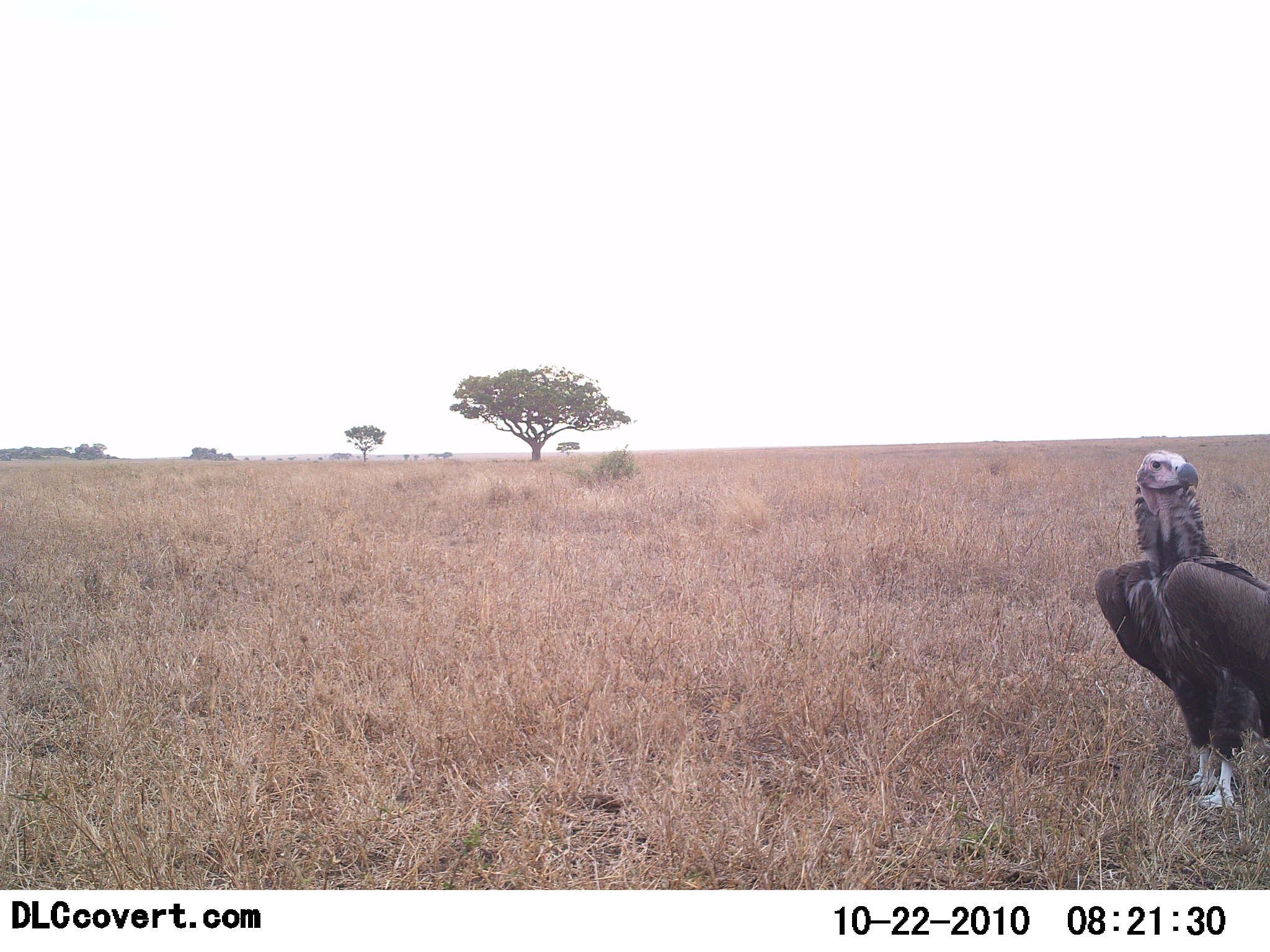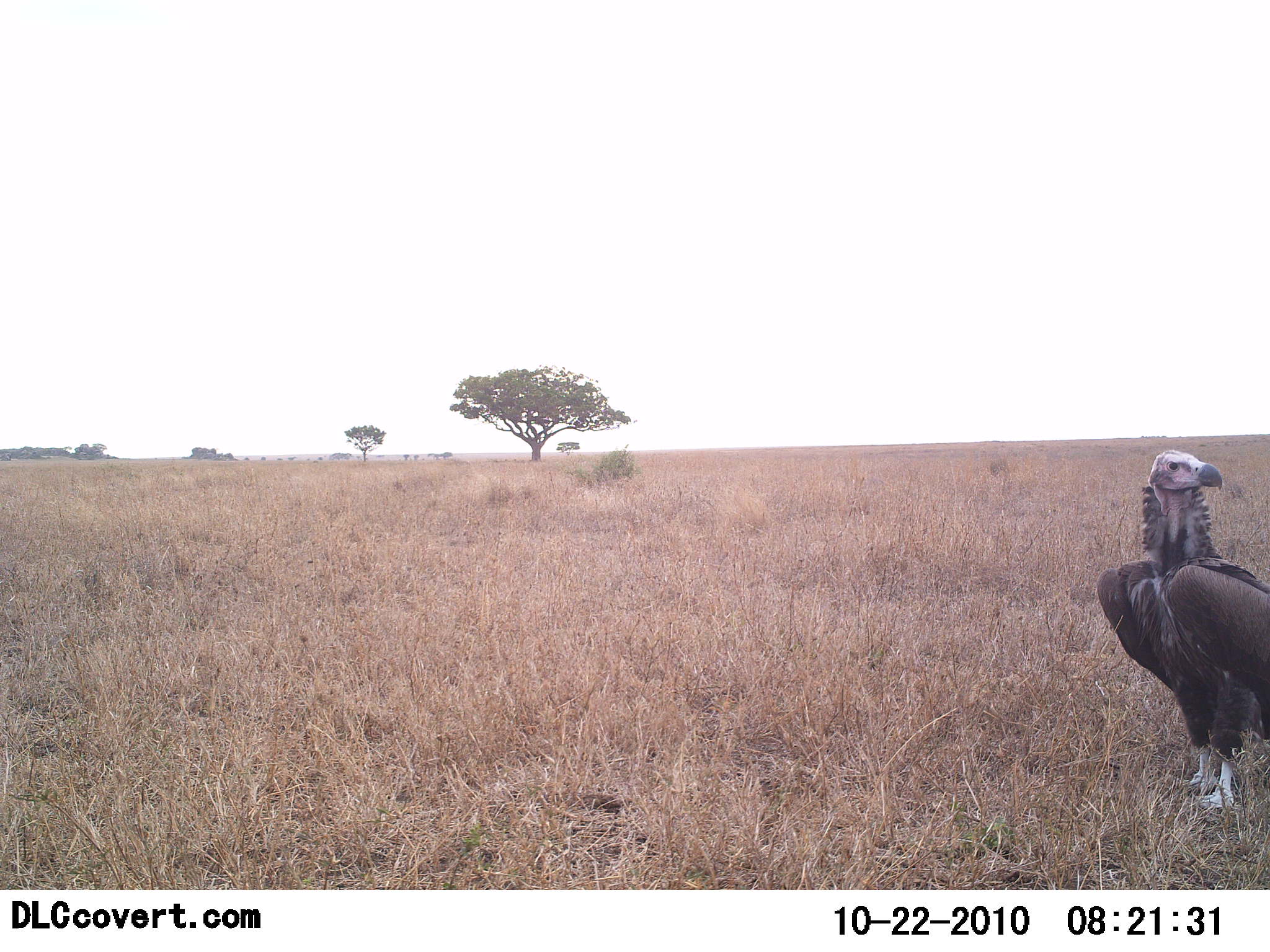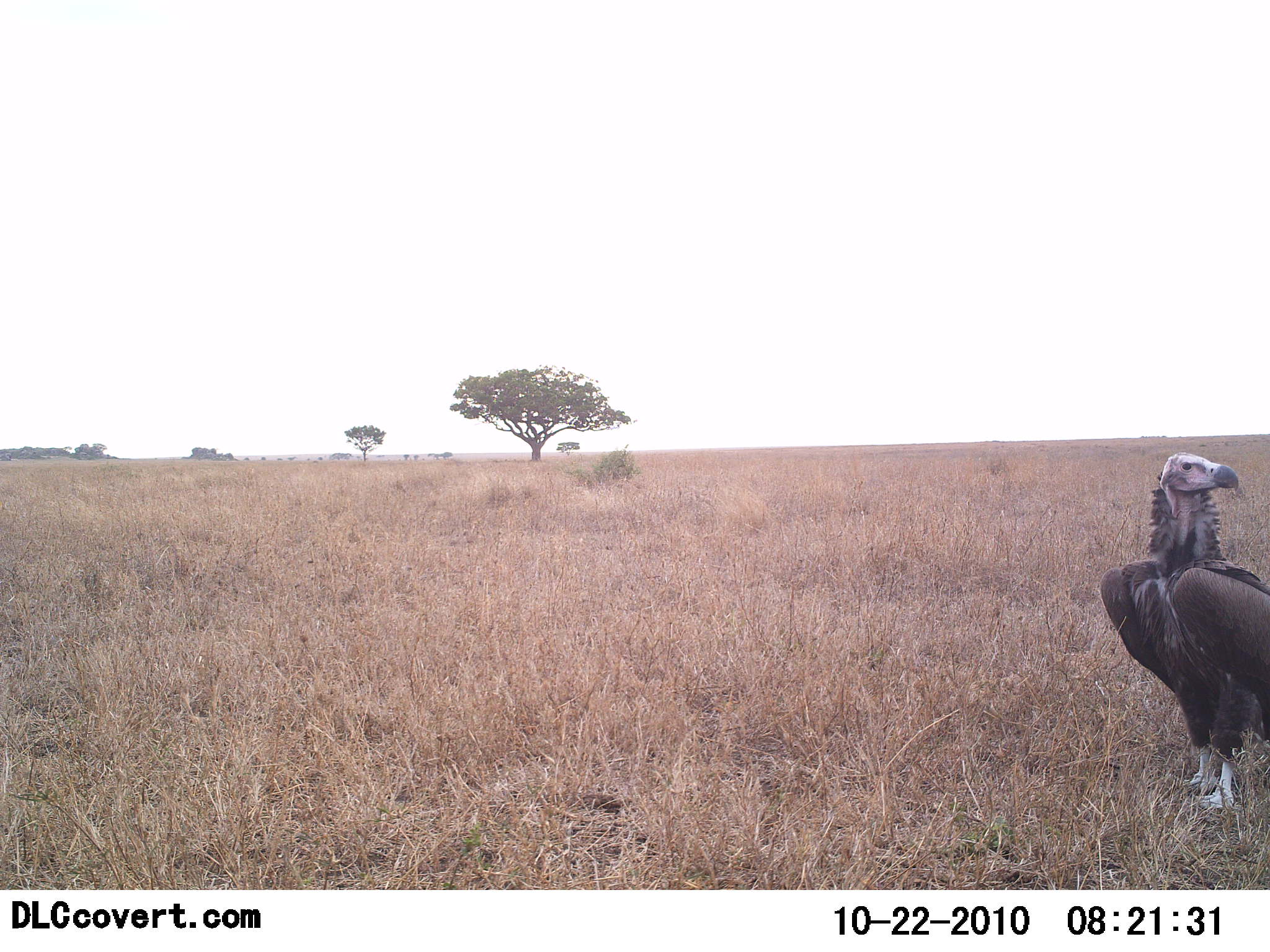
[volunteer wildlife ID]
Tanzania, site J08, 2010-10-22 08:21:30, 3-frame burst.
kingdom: Animalia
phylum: Chordata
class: Aves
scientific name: Aves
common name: bird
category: otherbird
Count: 1.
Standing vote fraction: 94%.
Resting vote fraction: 6%.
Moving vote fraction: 0%.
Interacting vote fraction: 0%.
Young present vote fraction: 0%.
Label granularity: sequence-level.